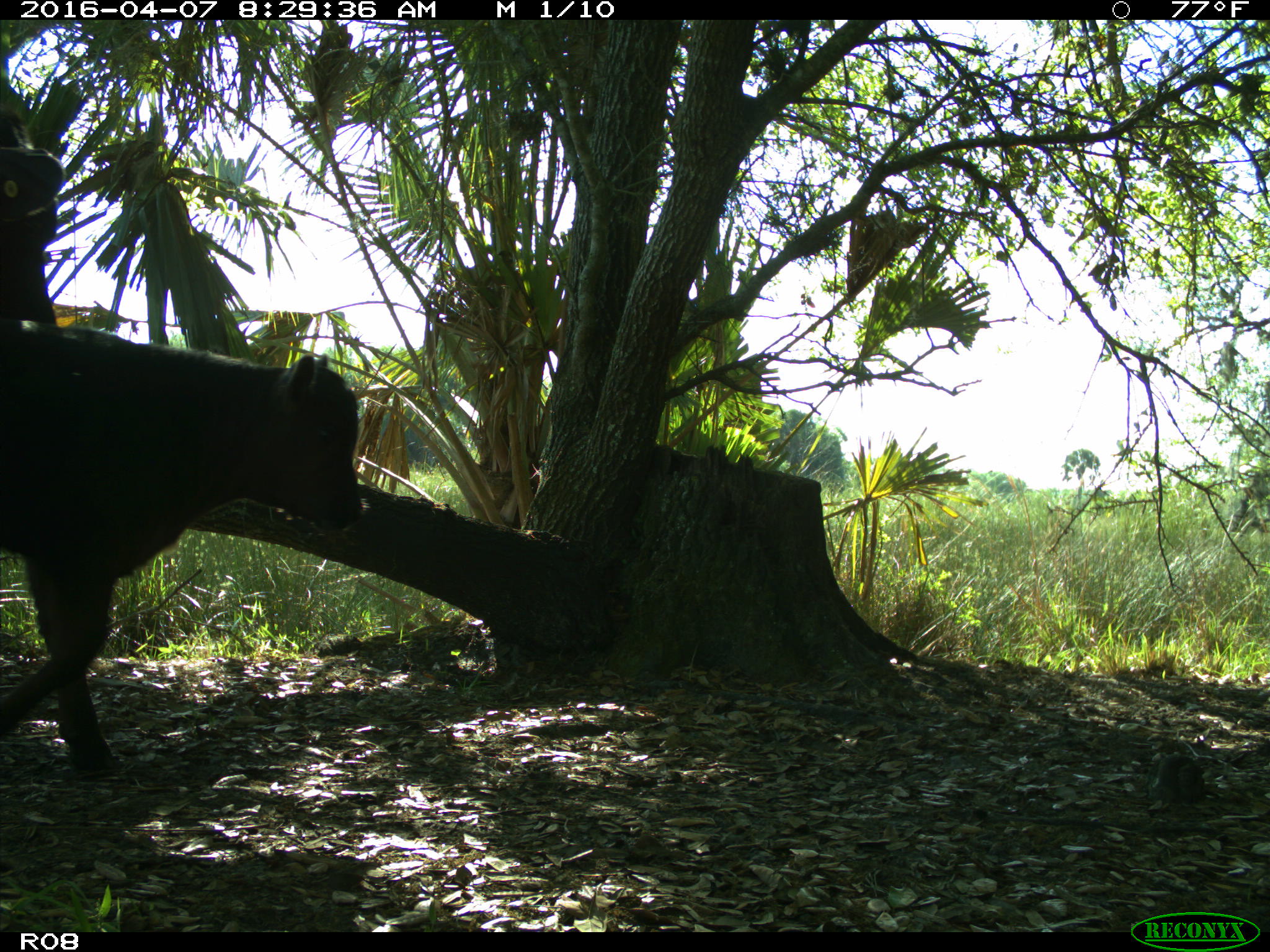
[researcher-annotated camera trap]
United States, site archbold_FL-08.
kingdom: Animalia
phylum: Chordata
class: Mammalia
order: Artiodactyla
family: Bovidae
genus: Bos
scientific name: Bos taurus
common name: domestic cow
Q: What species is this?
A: Bos taurus (domestic cow).